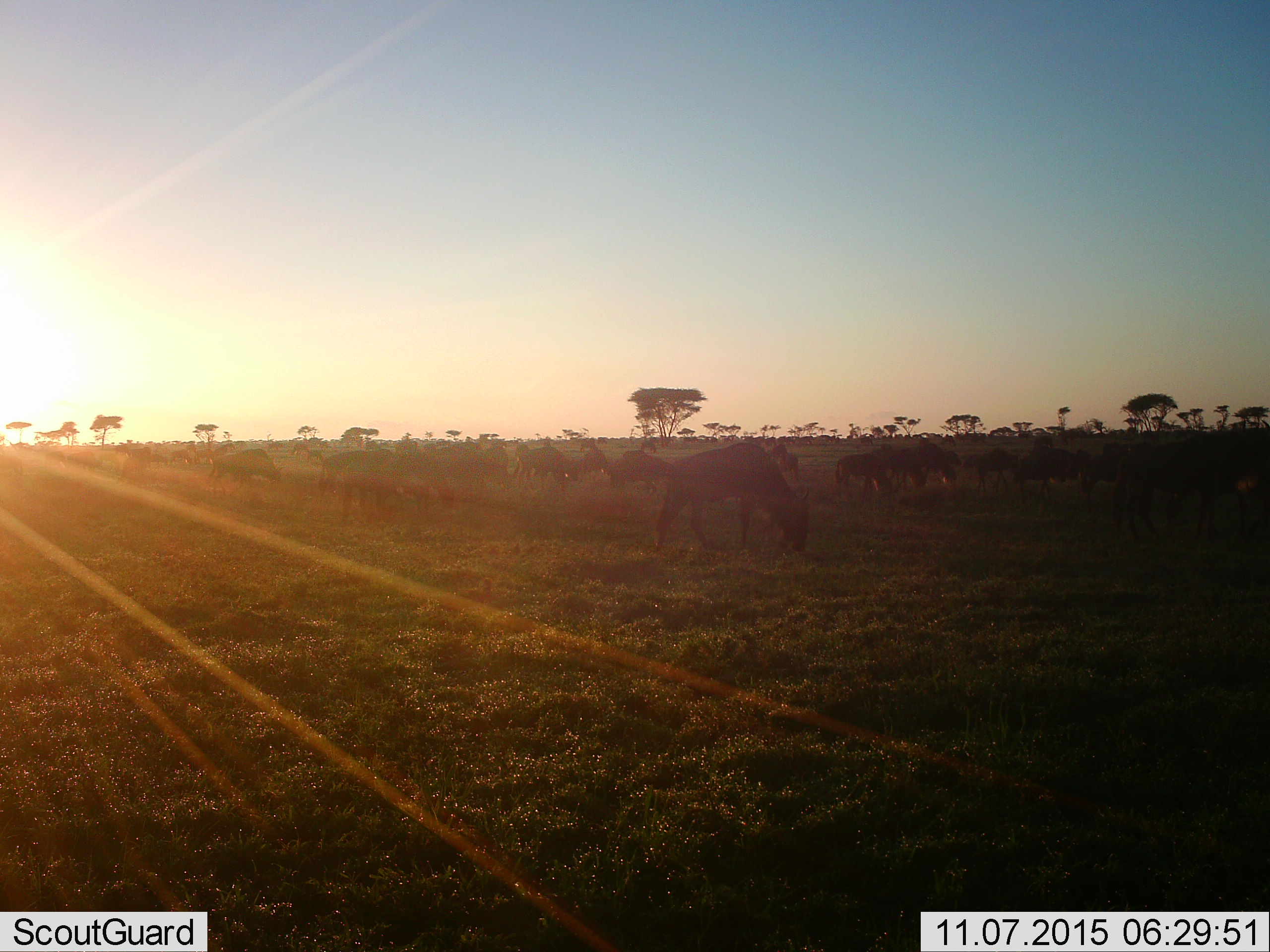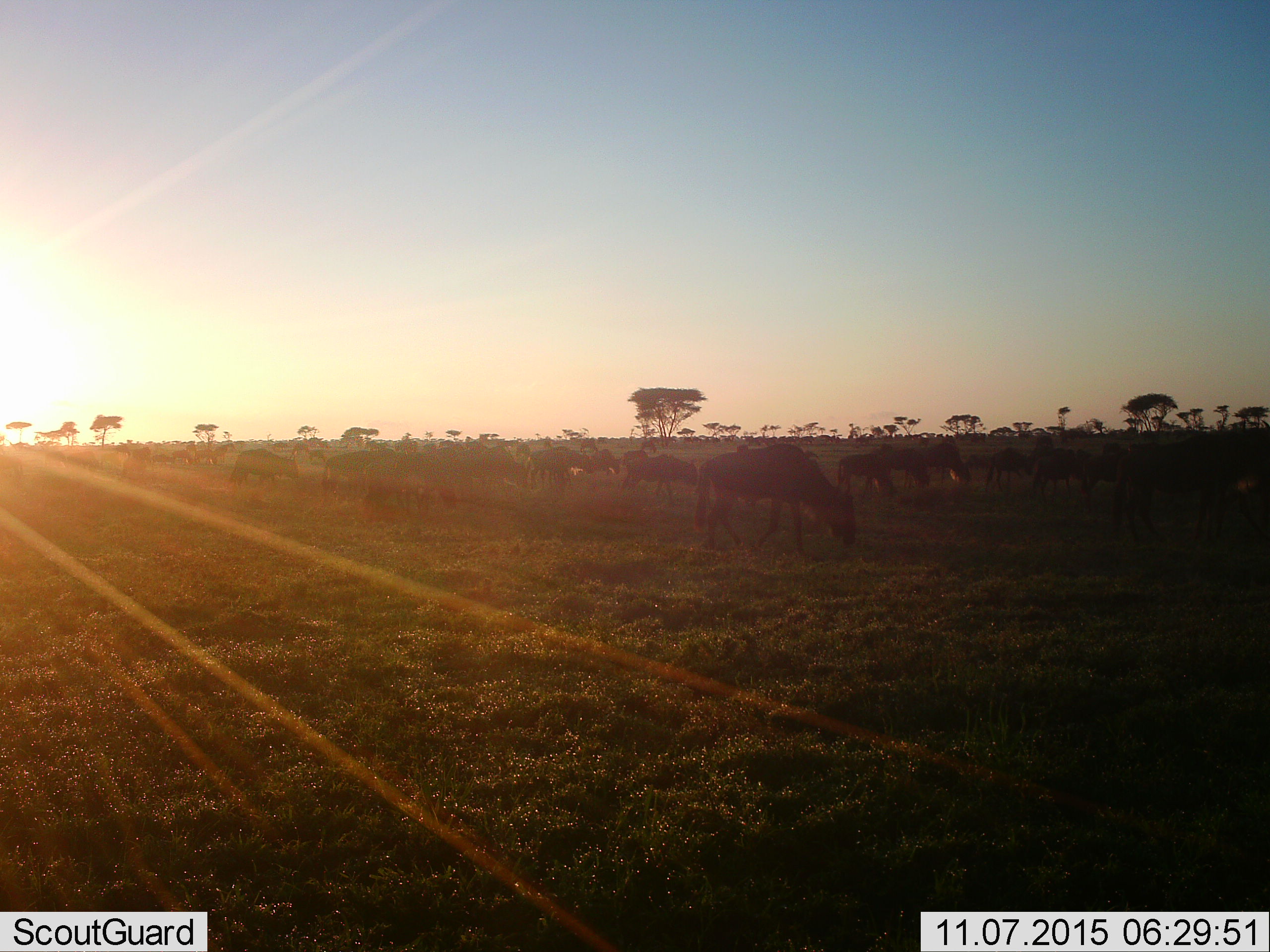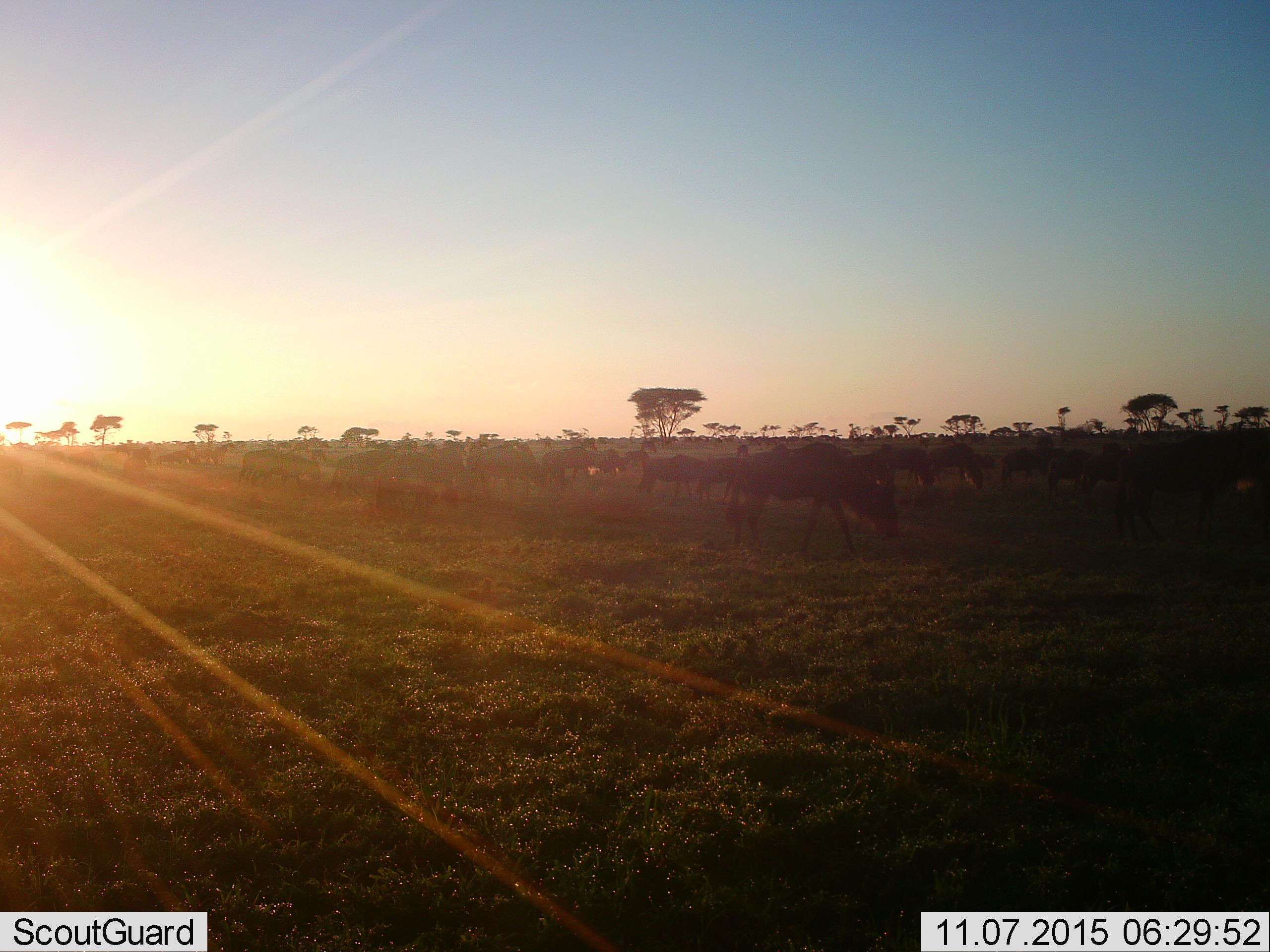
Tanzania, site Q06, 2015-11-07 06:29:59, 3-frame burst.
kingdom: Animalia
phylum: Chordata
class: Mammalia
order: Artiodactyla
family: Bovidae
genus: Connochaetes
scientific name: Connochaetes taurinus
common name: blue wildebeest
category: wildebeest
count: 11-50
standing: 14%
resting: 0%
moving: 100%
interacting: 14%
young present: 14%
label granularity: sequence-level